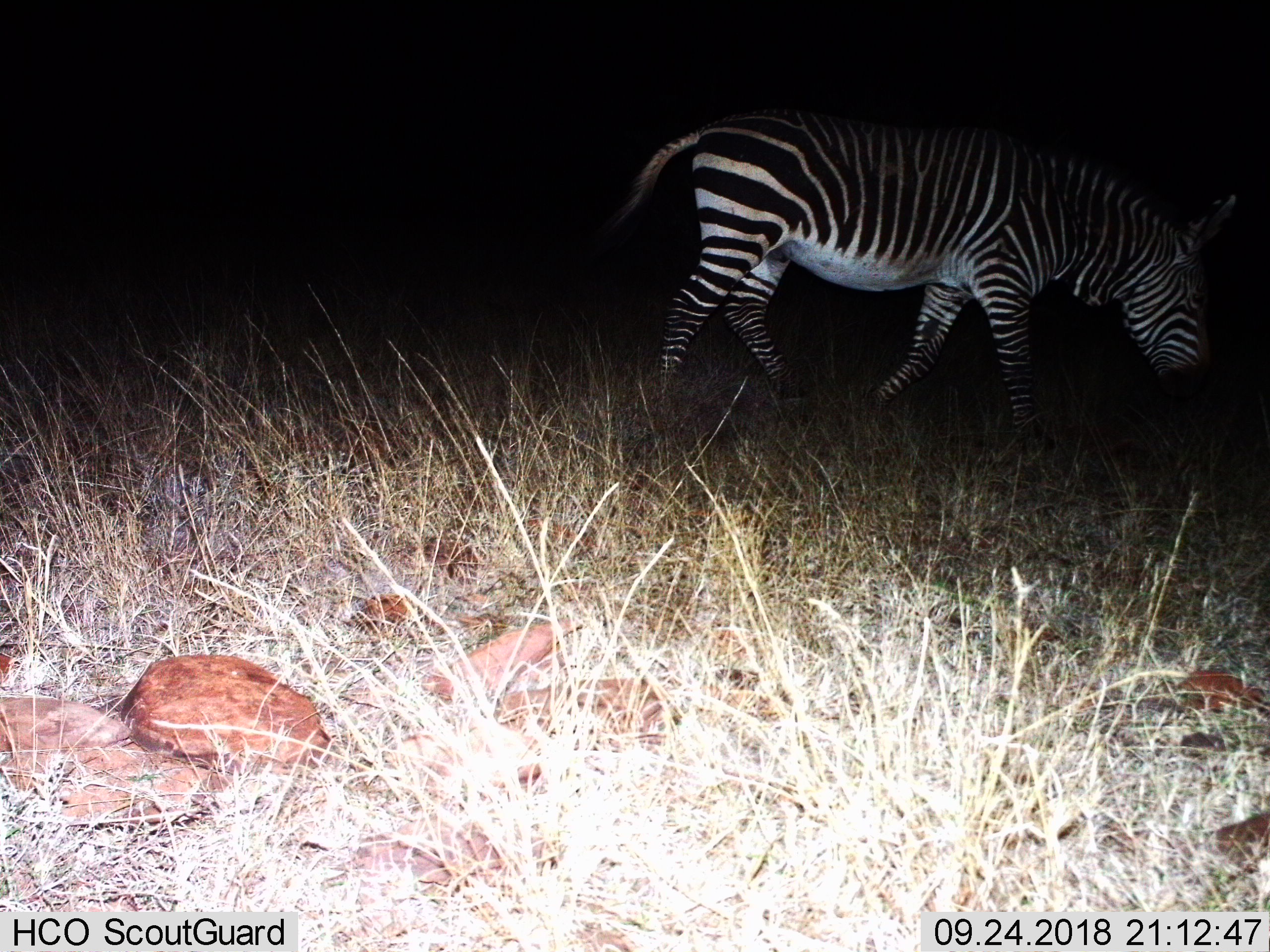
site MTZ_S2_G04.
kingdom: Animalia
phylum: Chordata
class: Mammalia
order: Perissodactyla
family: Equidae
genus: Equus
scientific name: Equus zebra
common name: mountain zebra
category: zebramountain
Zebramountain (mountain zebra) (Equus zebra), count 1. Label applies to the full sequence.